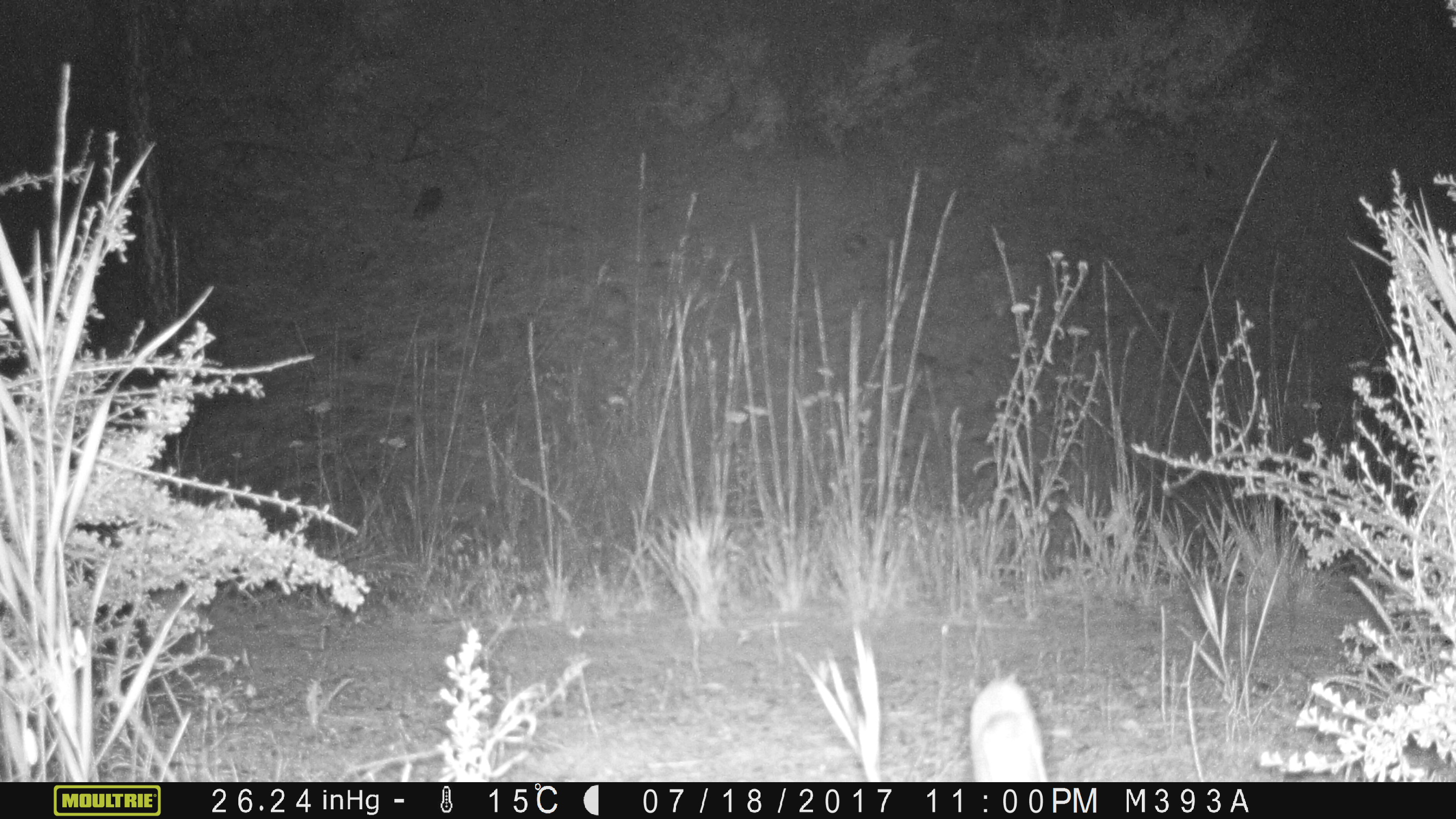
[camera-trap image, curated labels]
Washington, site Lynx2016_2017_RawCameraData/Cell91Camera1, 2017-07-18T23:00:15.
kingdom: Animalia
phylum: Chordata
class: Mammalia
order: Lagomorpha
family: Leporidae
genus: Lepus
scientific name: Lepus americanus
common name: snowshoe hare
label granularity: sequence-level